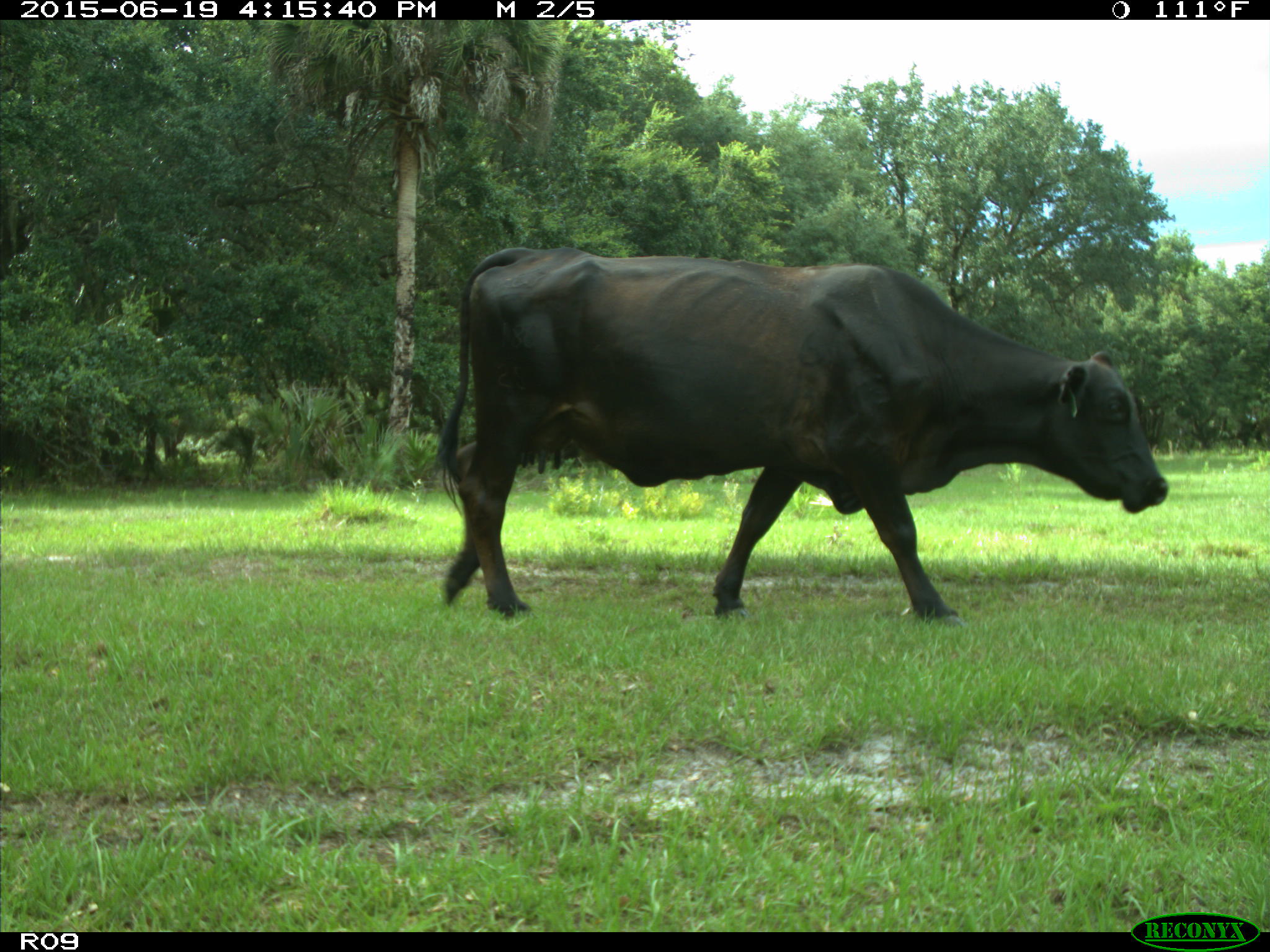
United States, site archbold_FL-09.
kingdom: Animalia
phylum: Chordata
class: Mammalia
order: Artiodactyla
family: Bovidae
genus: Bos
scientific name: Bos taurus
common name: domestic cow